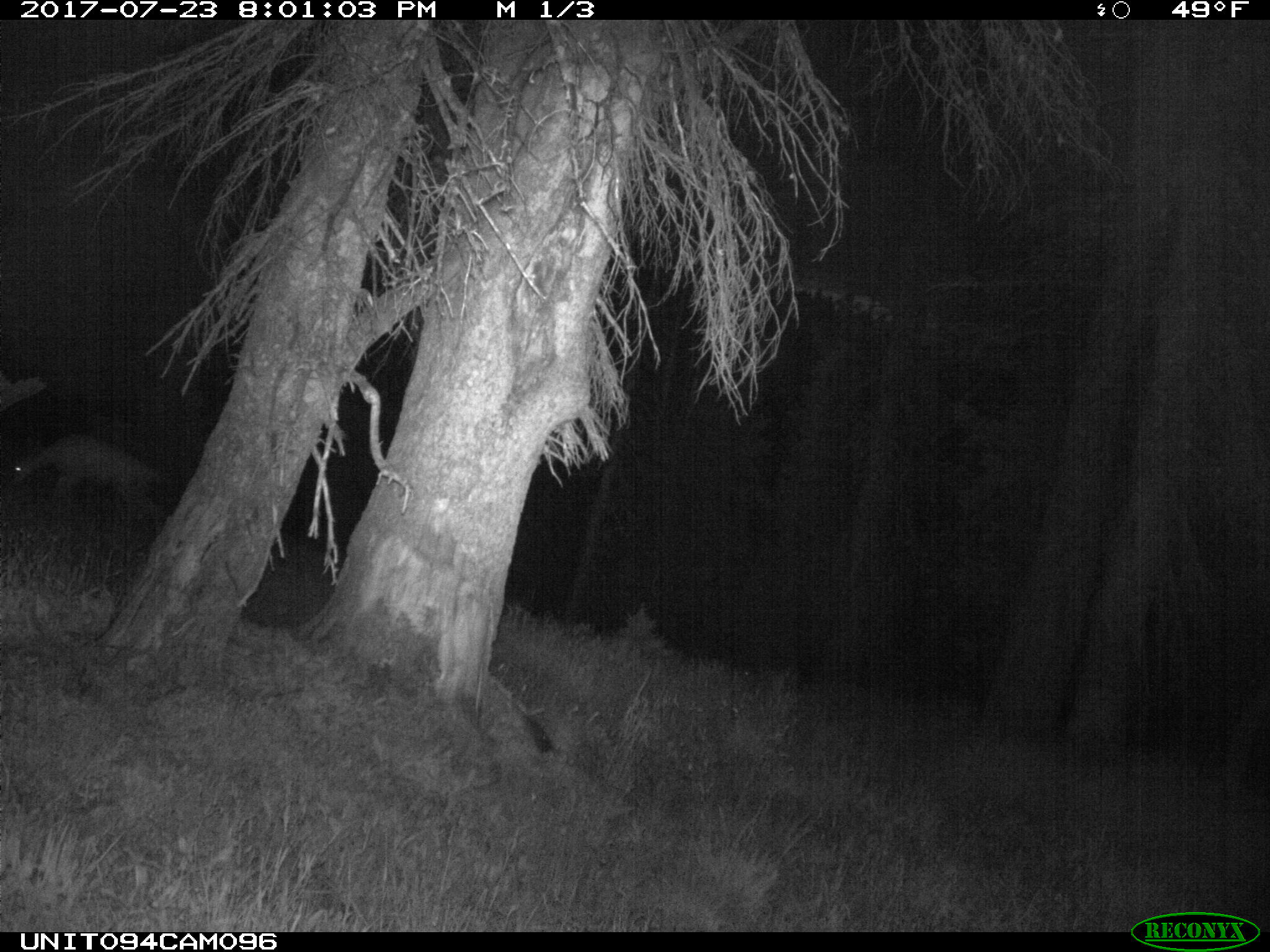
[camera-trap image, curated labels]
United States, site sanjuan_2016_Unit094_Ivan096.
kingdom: Animalia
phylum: Chordata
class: Mammalia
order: Artiodactyla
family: Cervidae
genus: Odocoileus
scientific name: Odocoileus hemionus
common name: mule deer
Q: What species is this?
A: Odocoileus hemionus (mule deer).